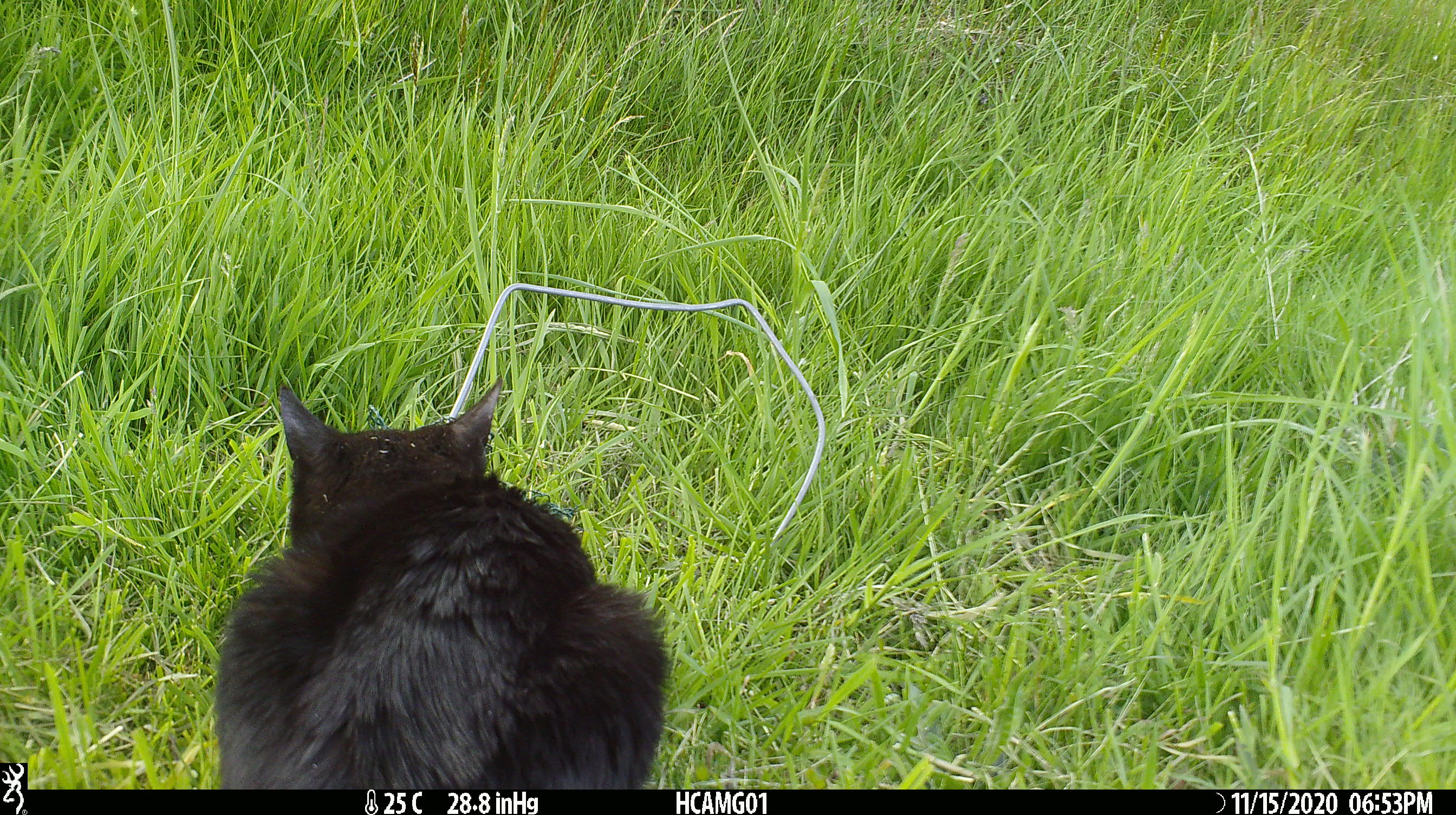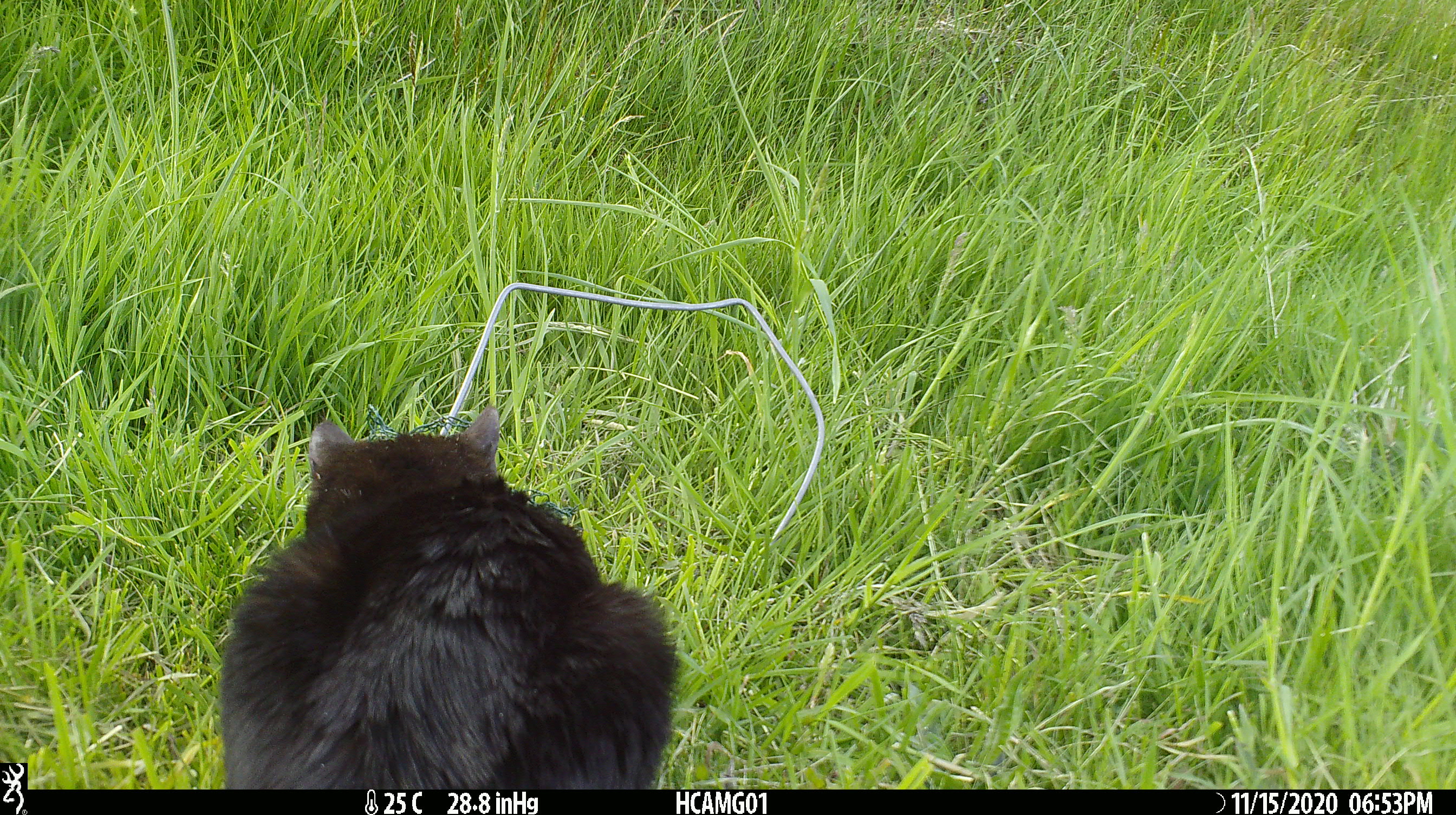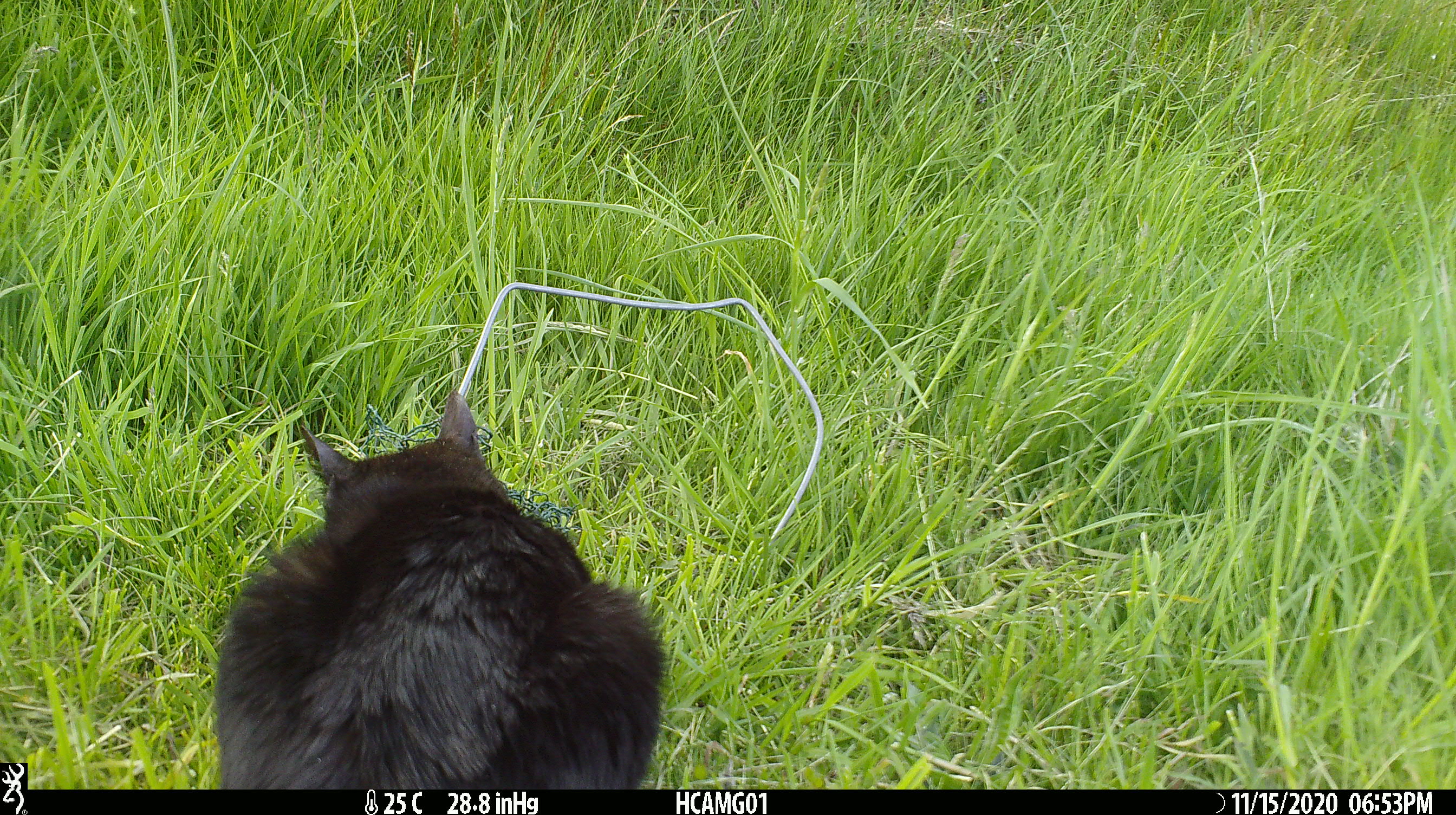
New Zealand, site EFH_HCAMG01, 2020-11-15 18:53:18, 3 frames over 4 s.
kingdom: Animalia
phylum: Chordata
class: Mammalia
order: Carnivora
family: Felidae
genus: Felis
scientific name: Felis catus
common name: domestic cat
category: cat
Cat (domestic cat) (Felis catus).